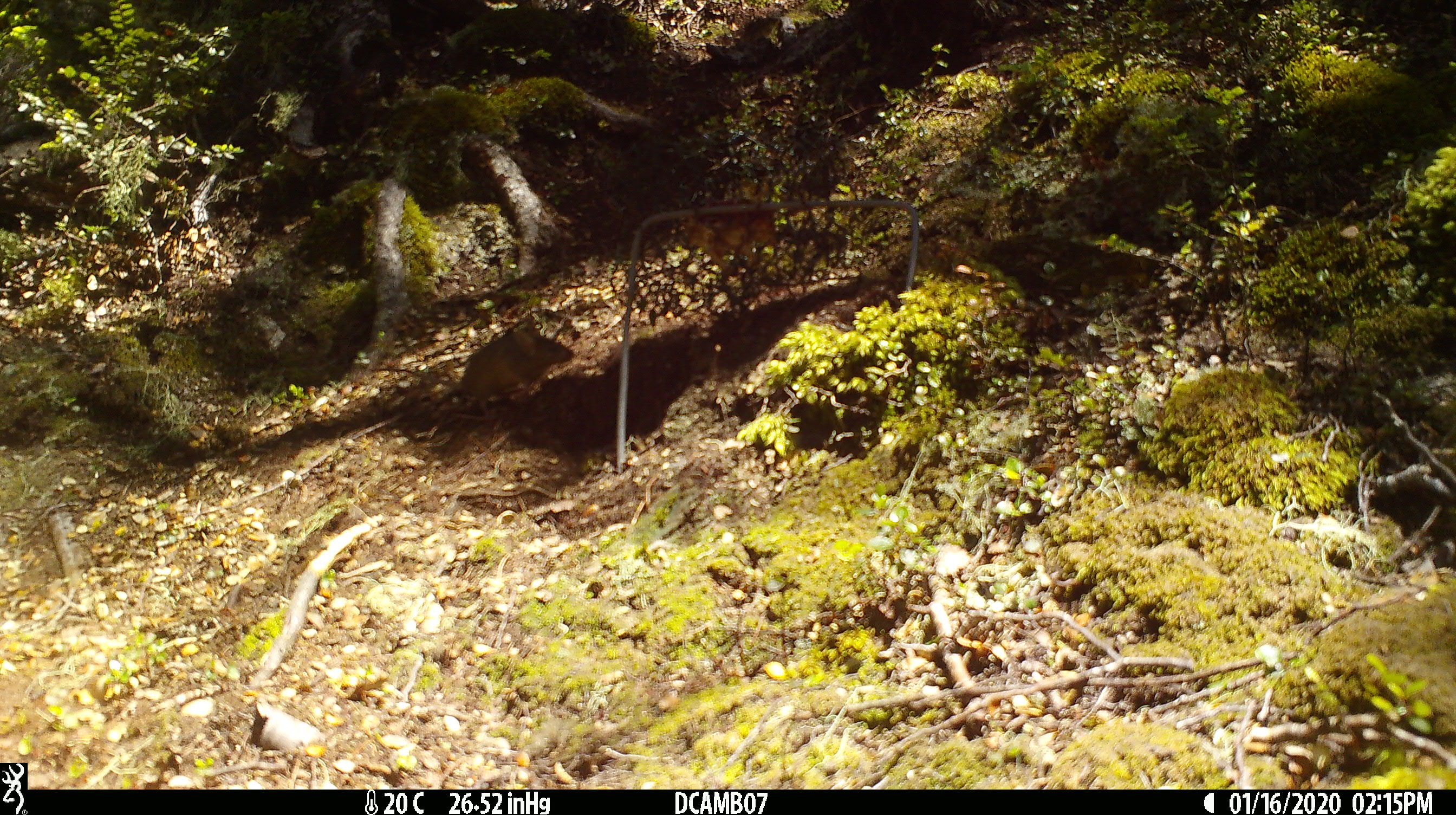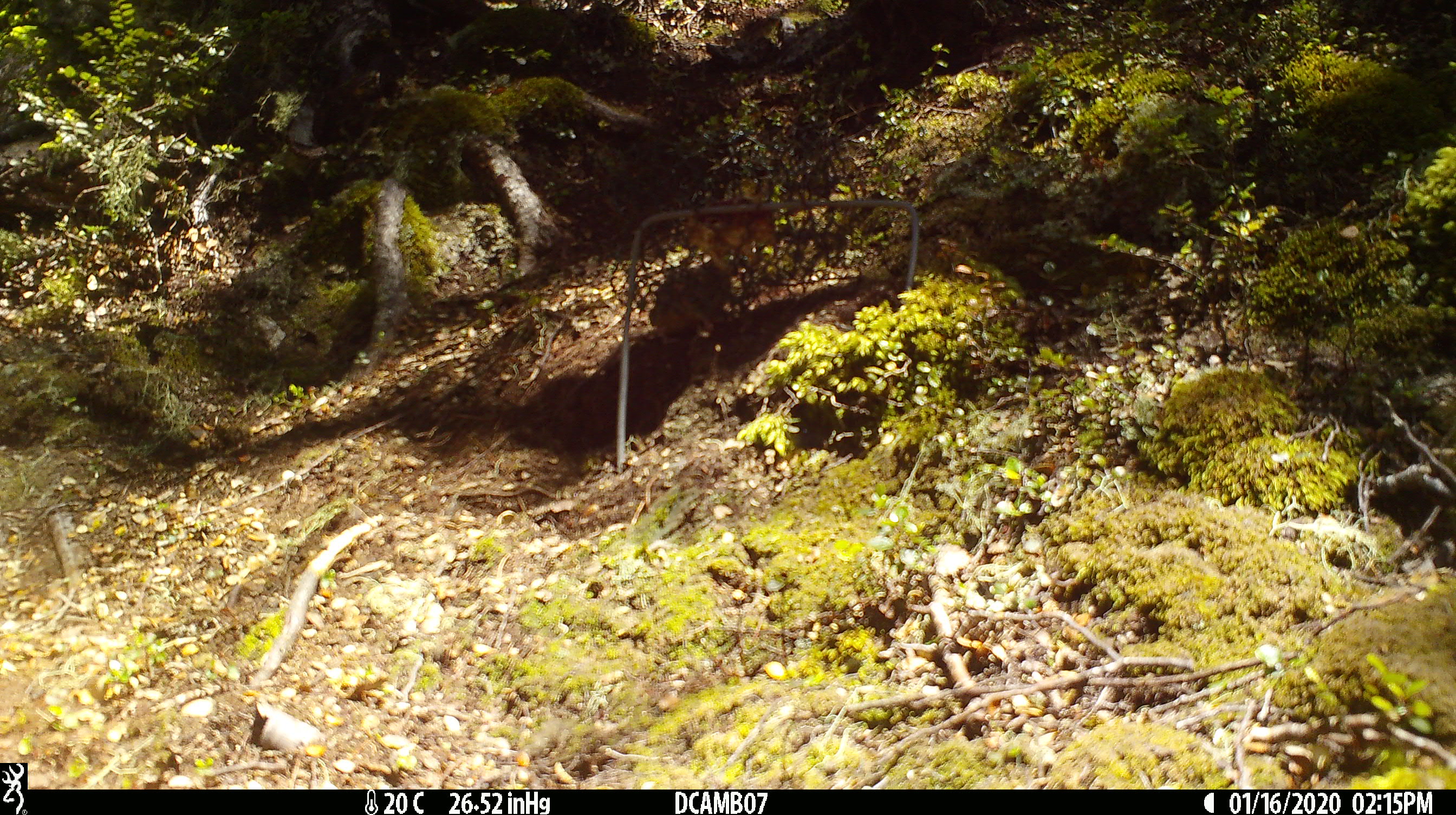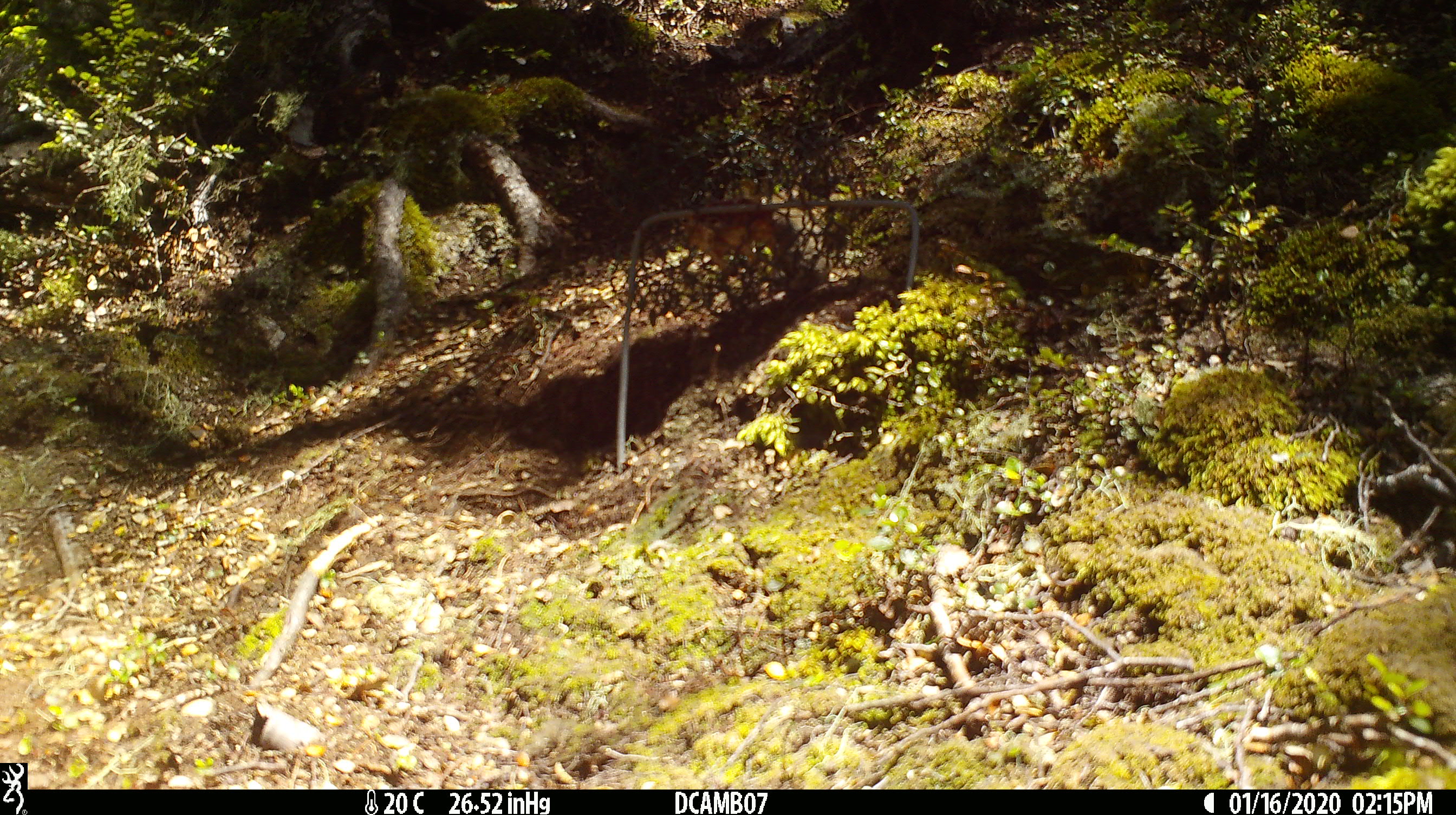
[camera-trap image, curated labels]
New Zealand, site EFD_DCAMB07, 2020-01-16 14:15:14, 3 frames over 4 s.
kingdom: Animalia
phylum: Chordata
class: Mammalia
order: Rodentia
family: Muridae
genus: Mus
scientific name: Mus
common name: mouse